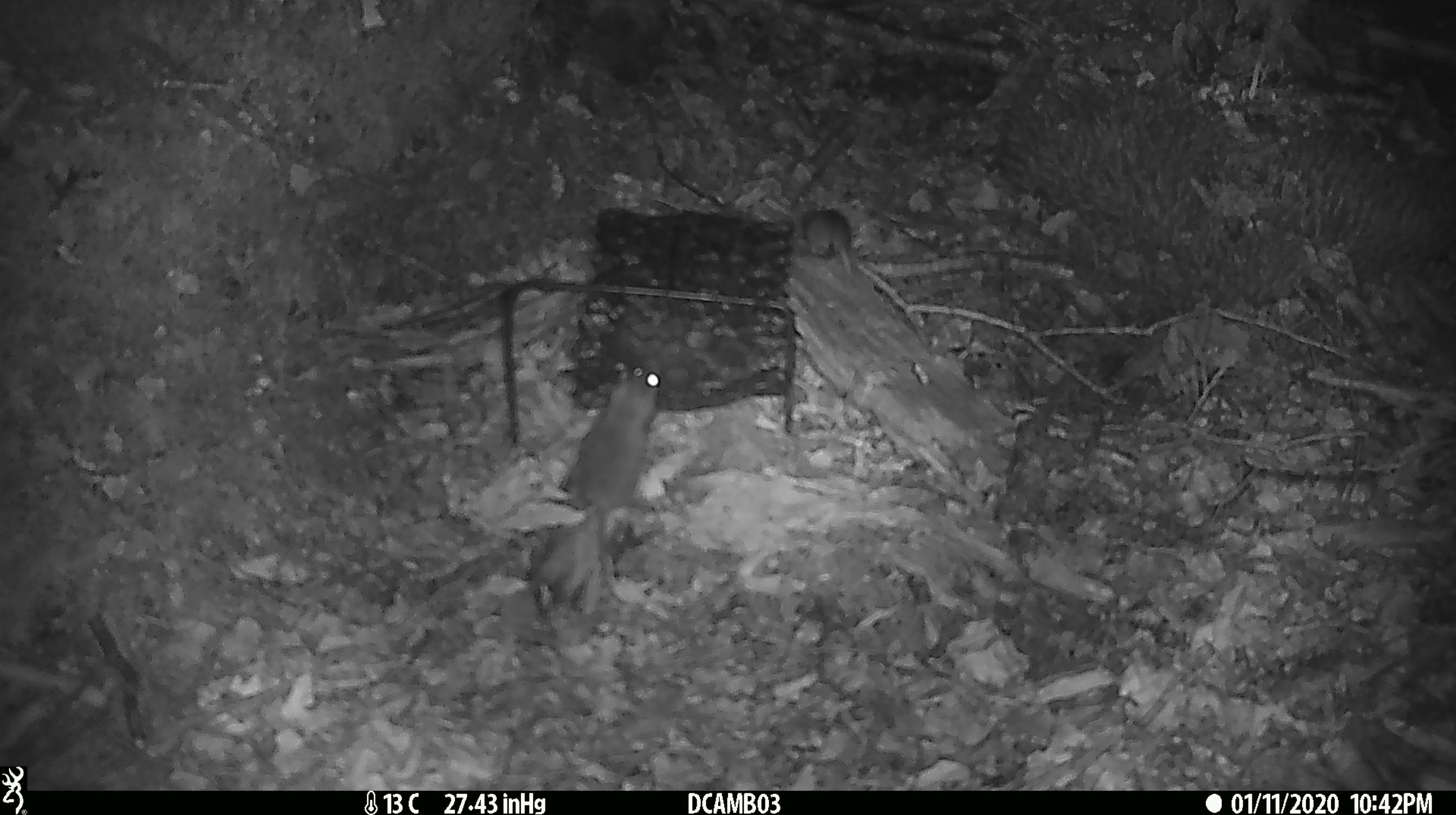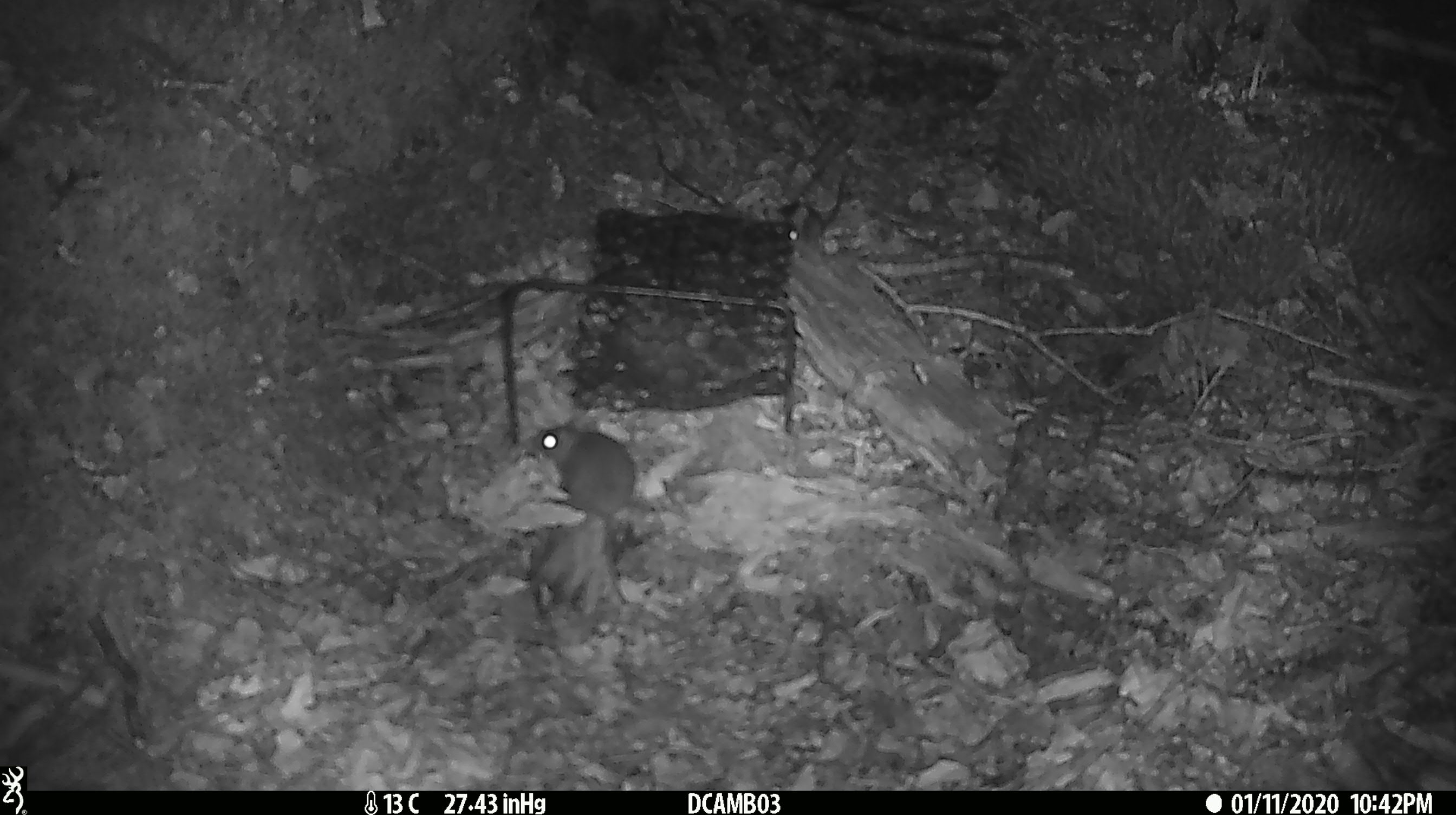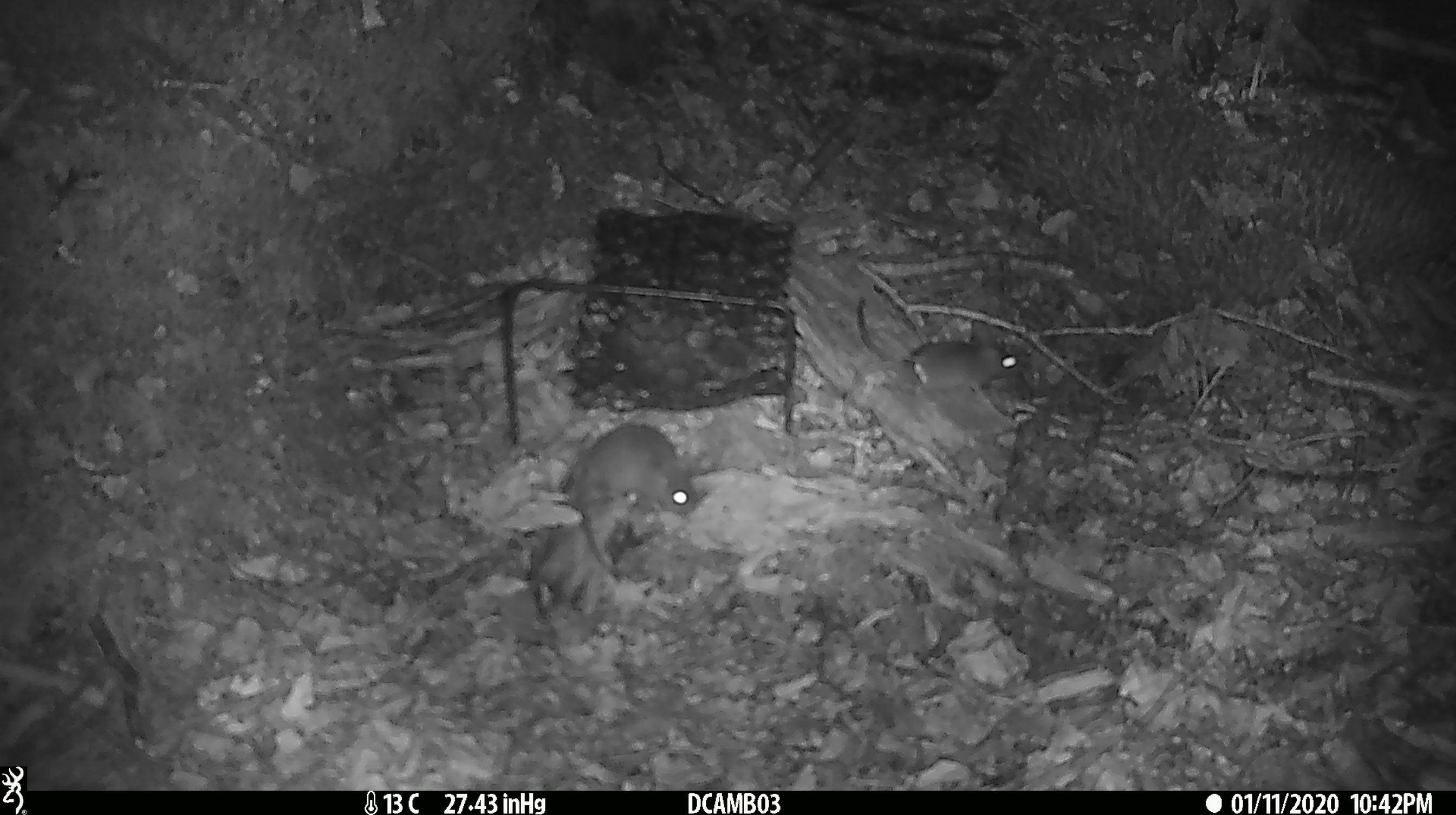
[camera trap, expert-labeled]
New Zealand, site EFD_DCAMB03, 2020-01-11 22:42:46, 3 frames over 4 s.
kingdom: Animalia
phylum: Chordata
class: Mammalia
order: Rodentia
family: Muridae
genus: Mus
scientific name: Mus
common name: mouse